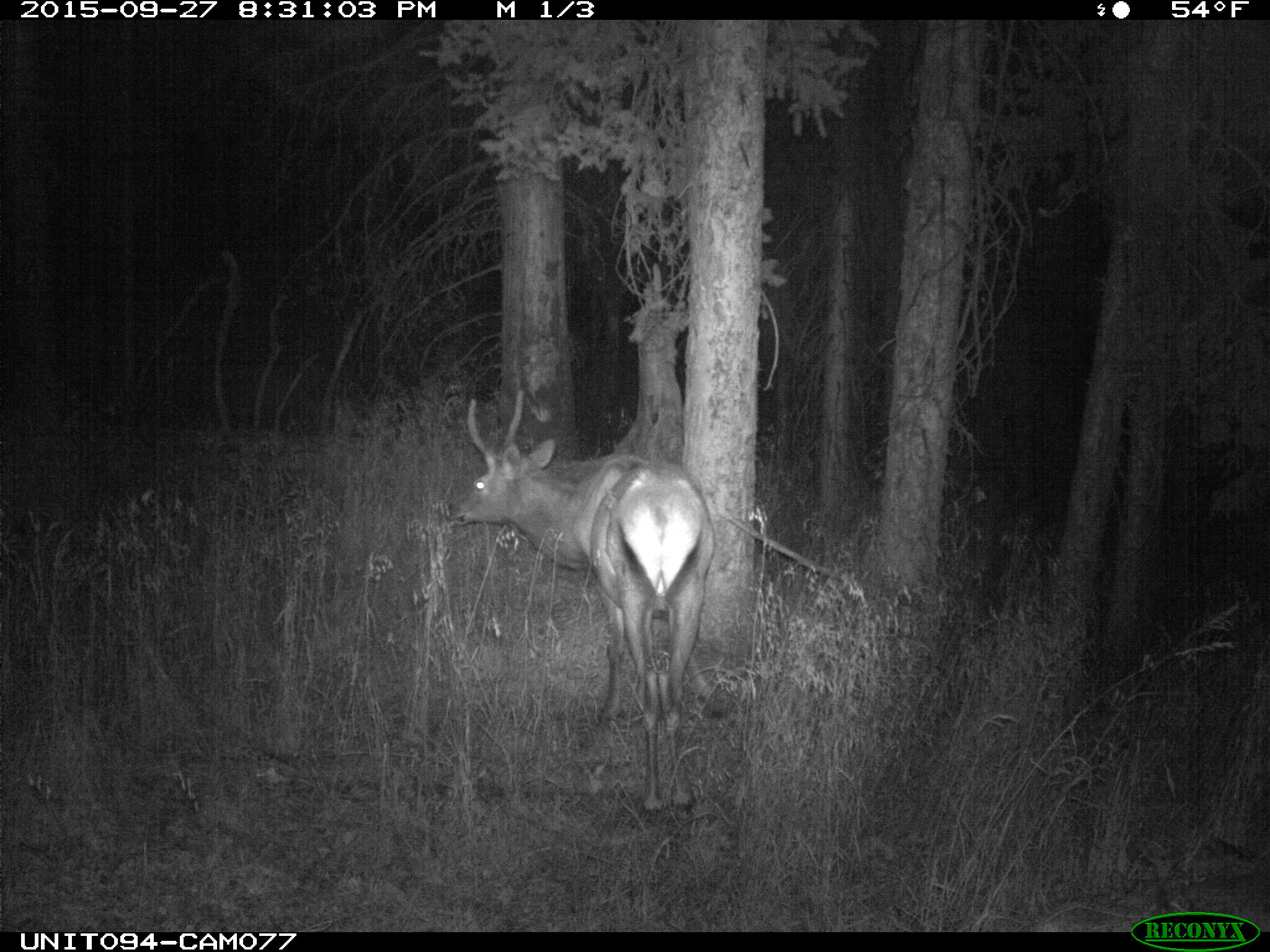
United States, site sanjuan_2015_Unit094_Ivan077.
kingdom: Animalia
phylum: Chordata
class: Mammalia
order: Artiodactyla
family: Cervidae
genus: Cervus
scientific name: Cervus elaphus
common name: red deer